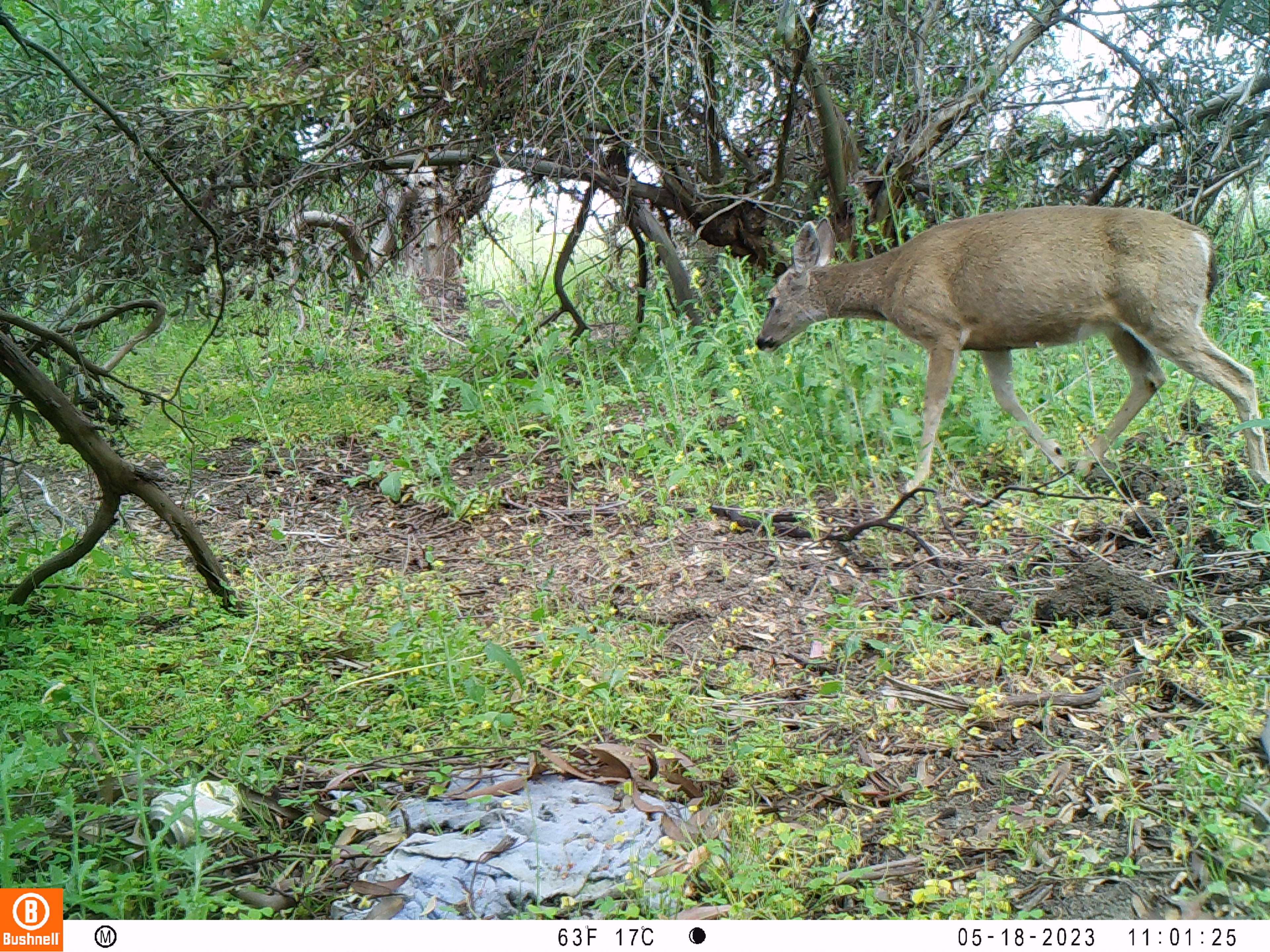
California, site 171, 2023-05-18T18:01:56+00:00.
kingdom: Animalia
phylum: Chordata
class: Mammalia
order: Artiodactyla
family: Cervidae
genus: Odocoileus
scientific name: Odocoileus hemionus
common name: mule deer